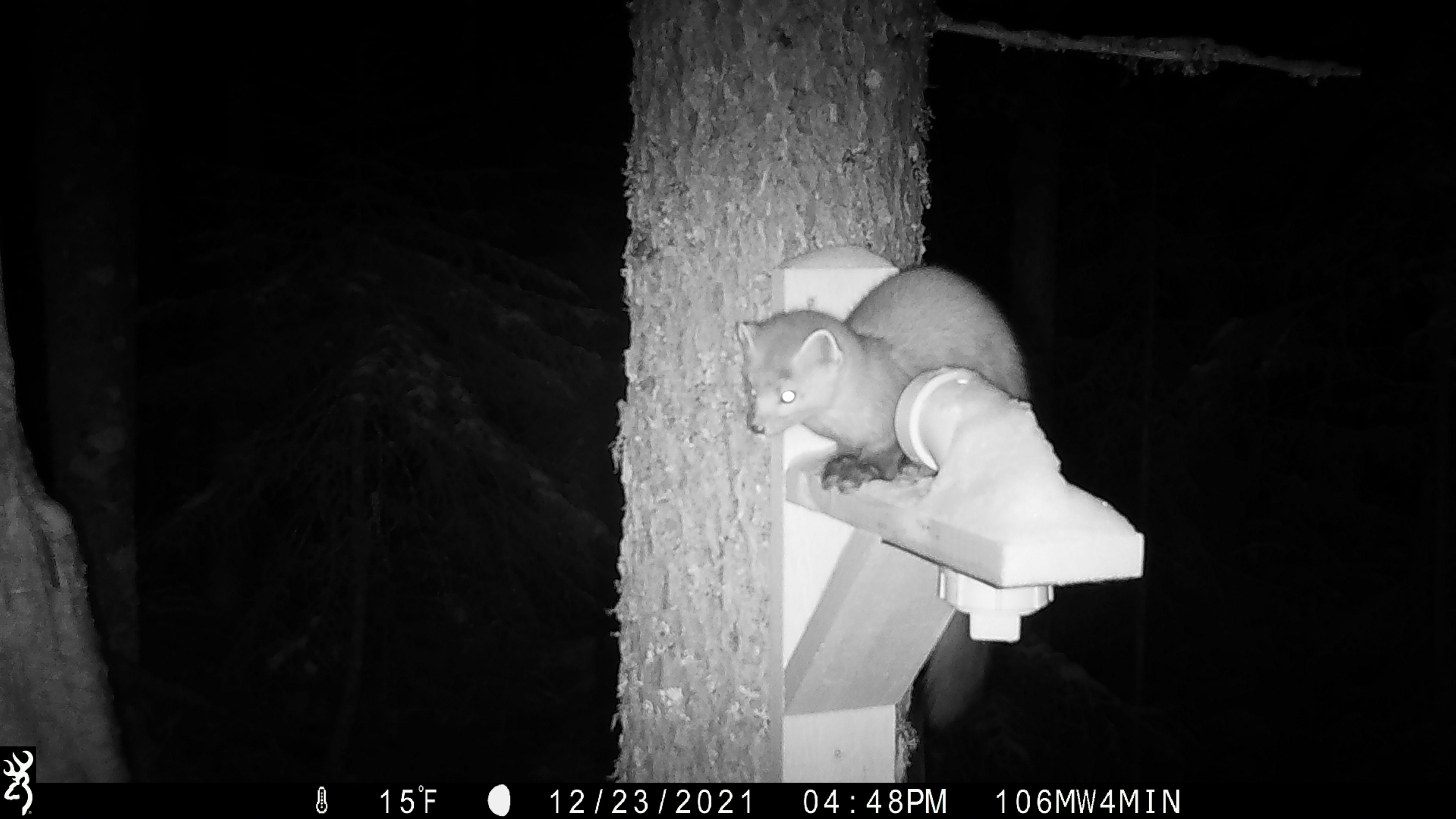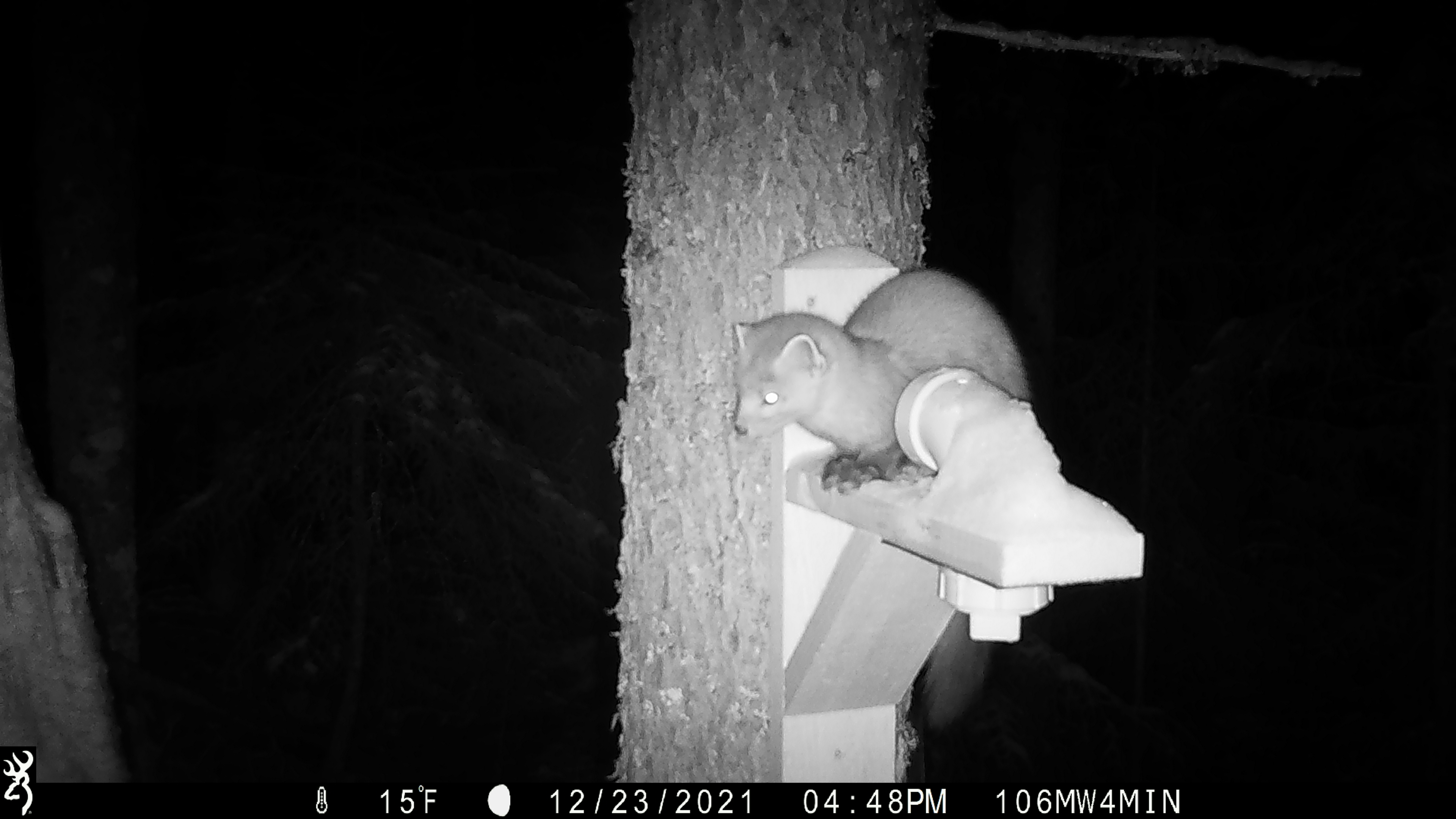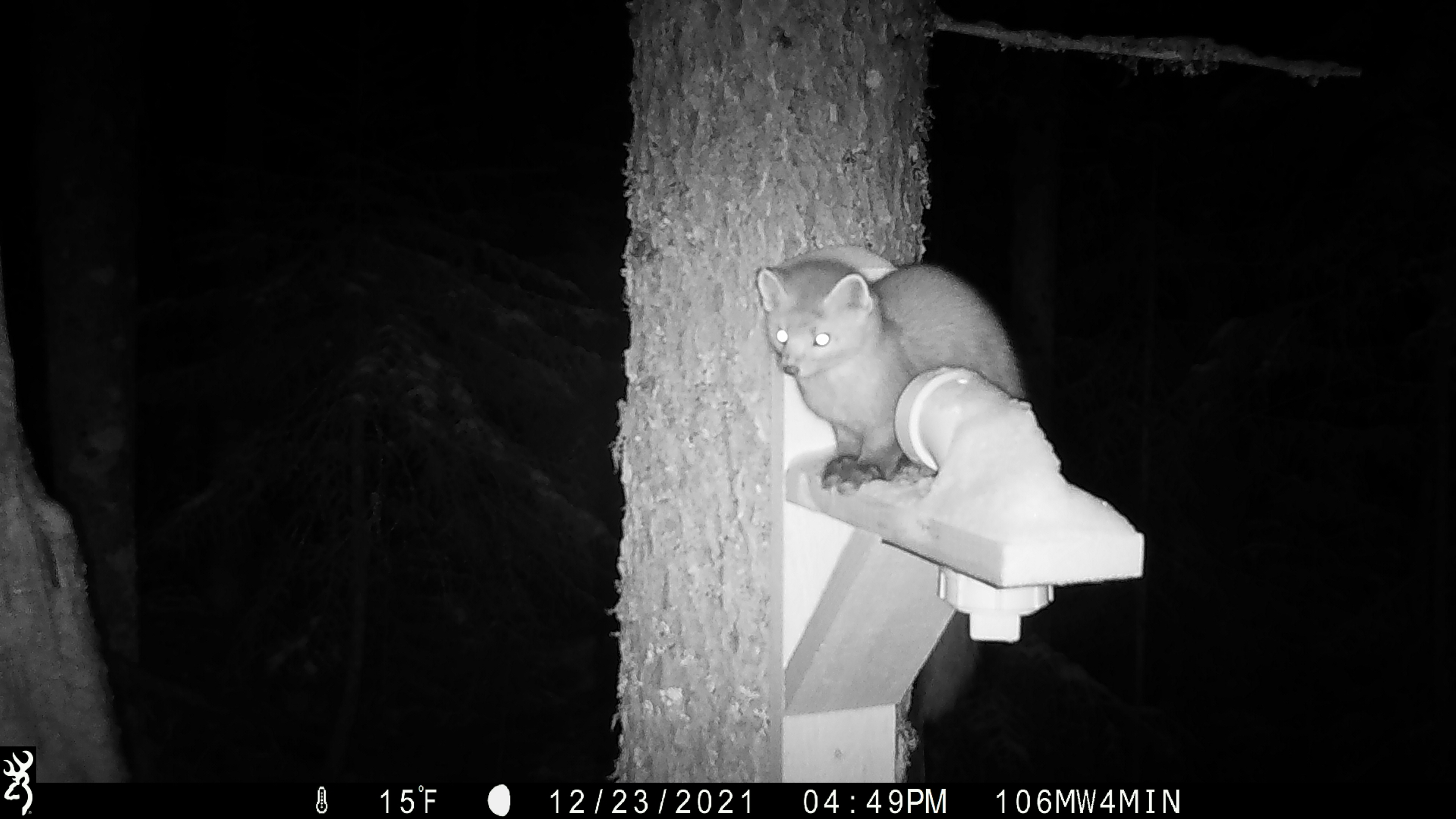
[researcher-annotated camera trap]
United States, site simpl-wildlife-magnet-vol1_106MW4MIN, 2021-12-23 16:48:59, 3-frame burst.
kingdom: Animalia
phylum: Chordata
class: Mammalia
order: Carnivora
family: Mustelidae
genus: Martes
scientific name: Martes americana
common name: american marten